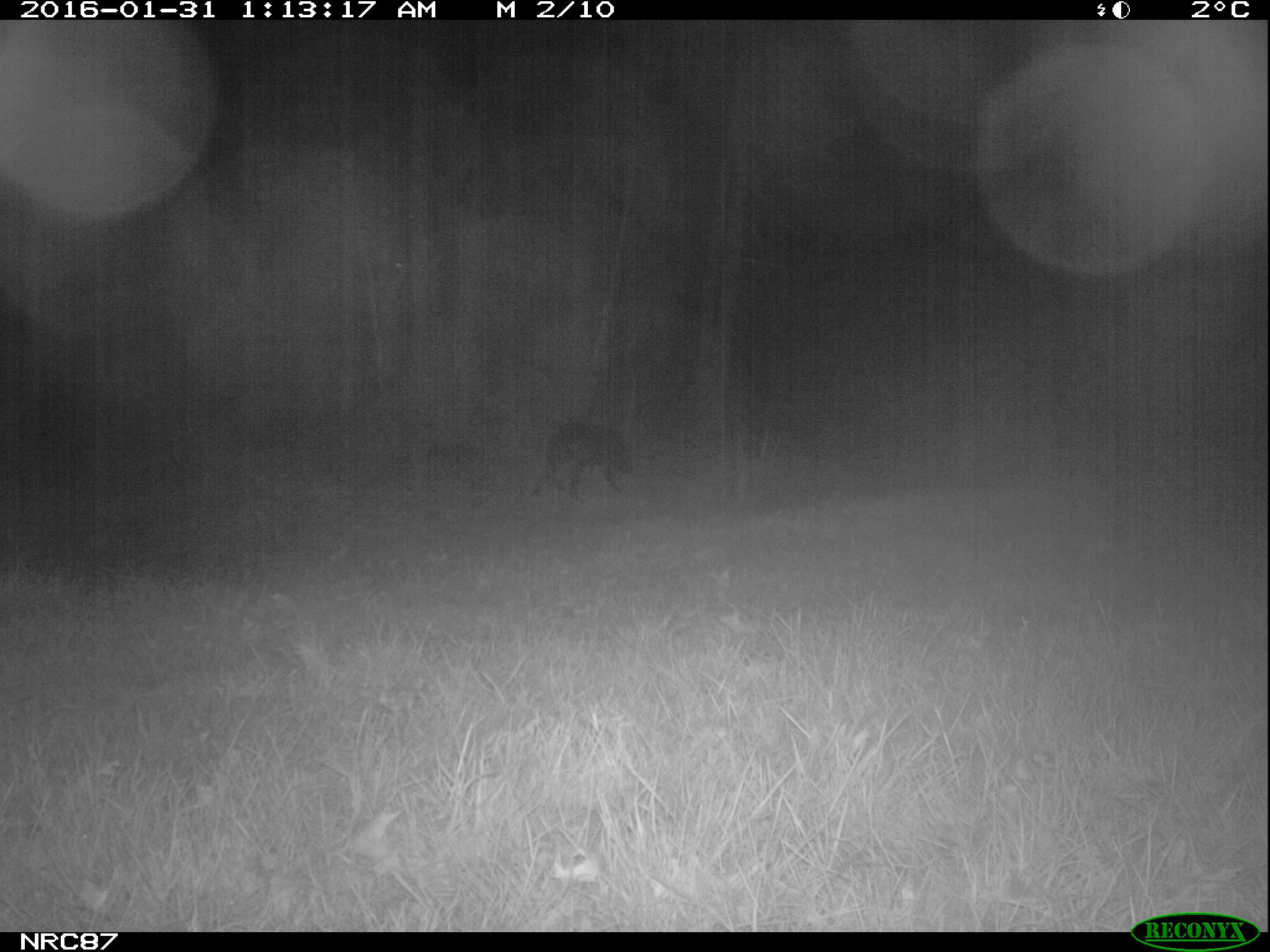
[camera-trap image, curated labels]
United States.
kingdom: Animalia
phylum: Chordata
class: Mammalia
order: Carnivora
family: Canidae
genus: Canis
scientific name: Canis familiaris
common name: domestic dog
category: Dog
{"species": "Dog (domestic dog) (Canis familiaris)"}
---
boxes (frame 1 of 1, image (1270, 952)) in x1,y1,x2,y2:
Dog: 528,415,640,508